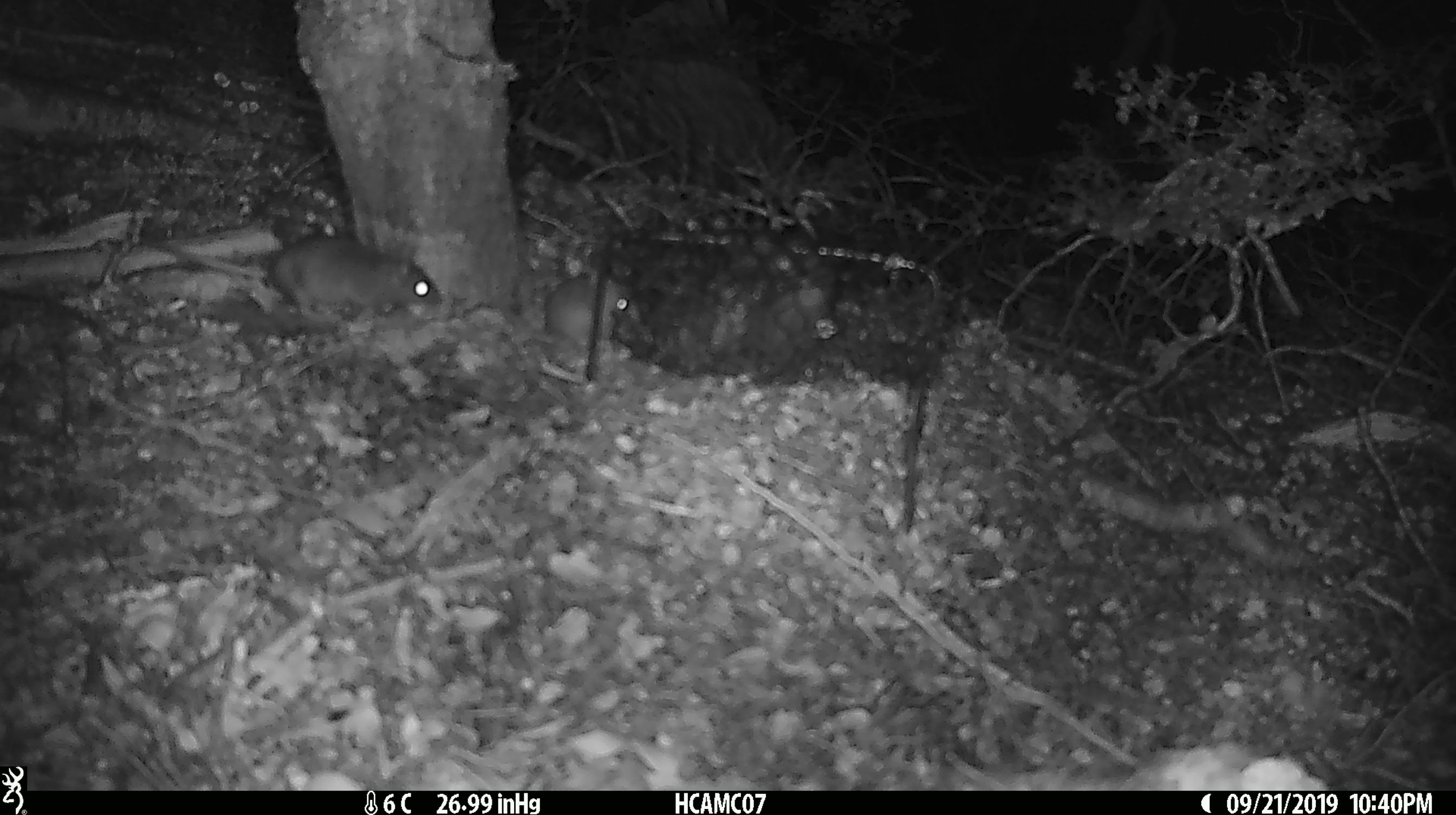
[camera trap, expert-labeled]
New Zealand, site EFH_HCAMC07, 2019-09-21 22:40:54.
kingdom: Animalia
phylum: Chordata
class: Mammalia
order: Rodentia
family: Muridae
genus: Mus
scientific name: Mus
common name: mouse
Mouse (Mus).